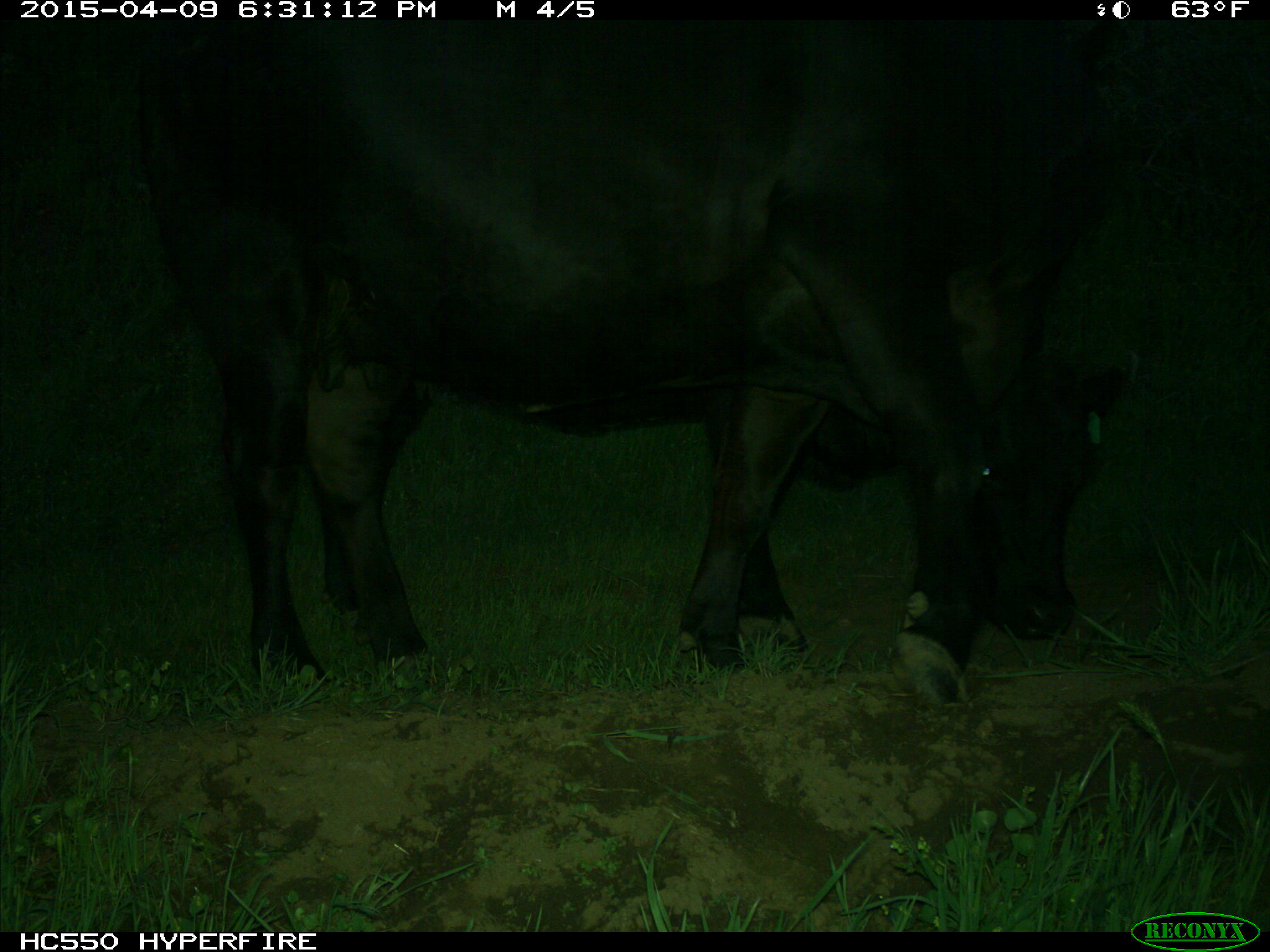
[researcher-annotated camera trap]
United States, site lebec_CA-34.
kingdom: Animalia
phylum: Chordata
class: Mammalia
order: Artiodactyla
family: Bovidae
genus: Bos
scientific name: Bos taurus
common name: domestic cow